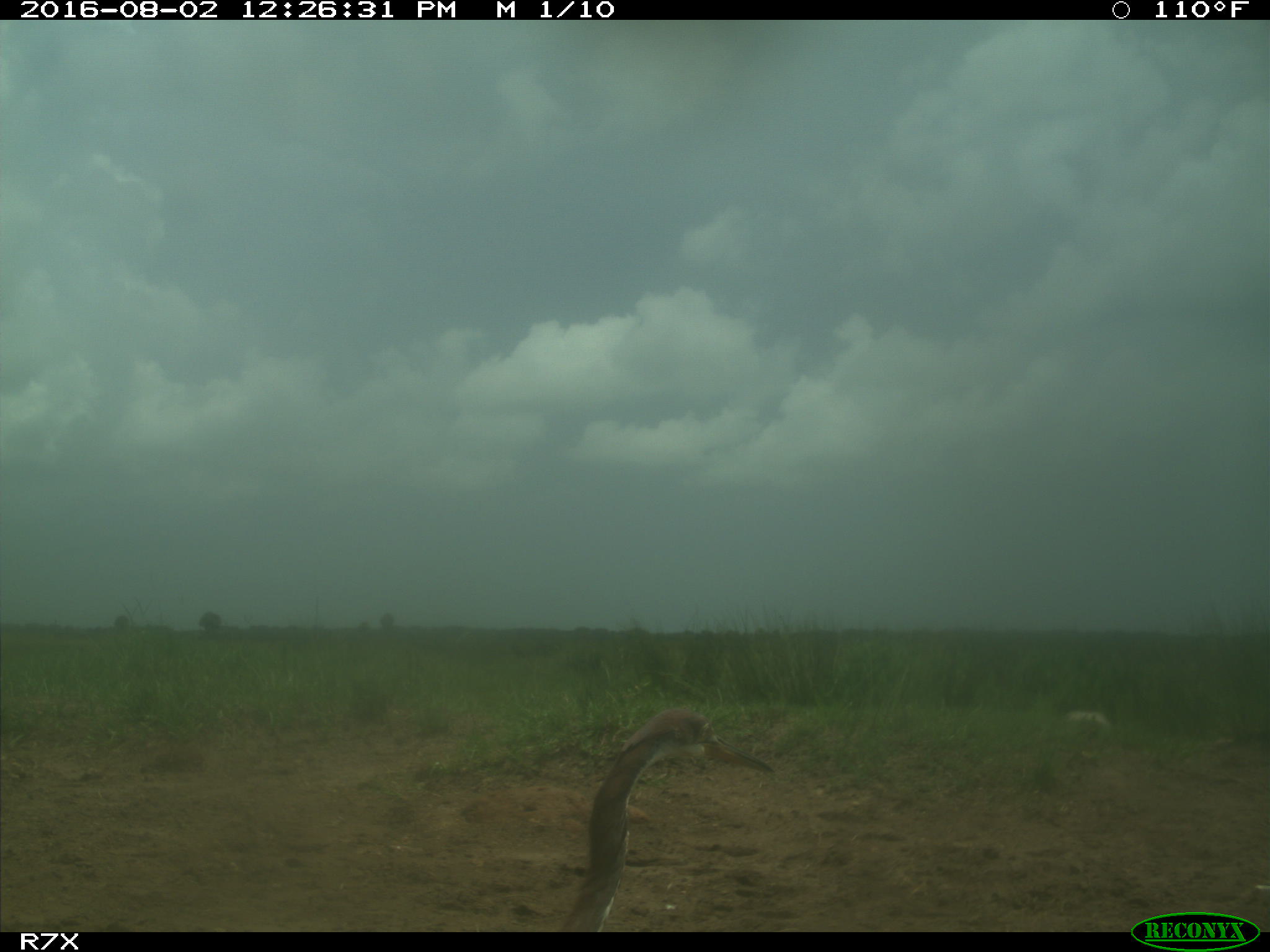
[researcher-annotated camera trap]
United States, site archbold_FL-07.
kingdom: Animalia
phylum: Chordata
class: Aves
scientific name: Aves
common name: birds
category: unidentified bird